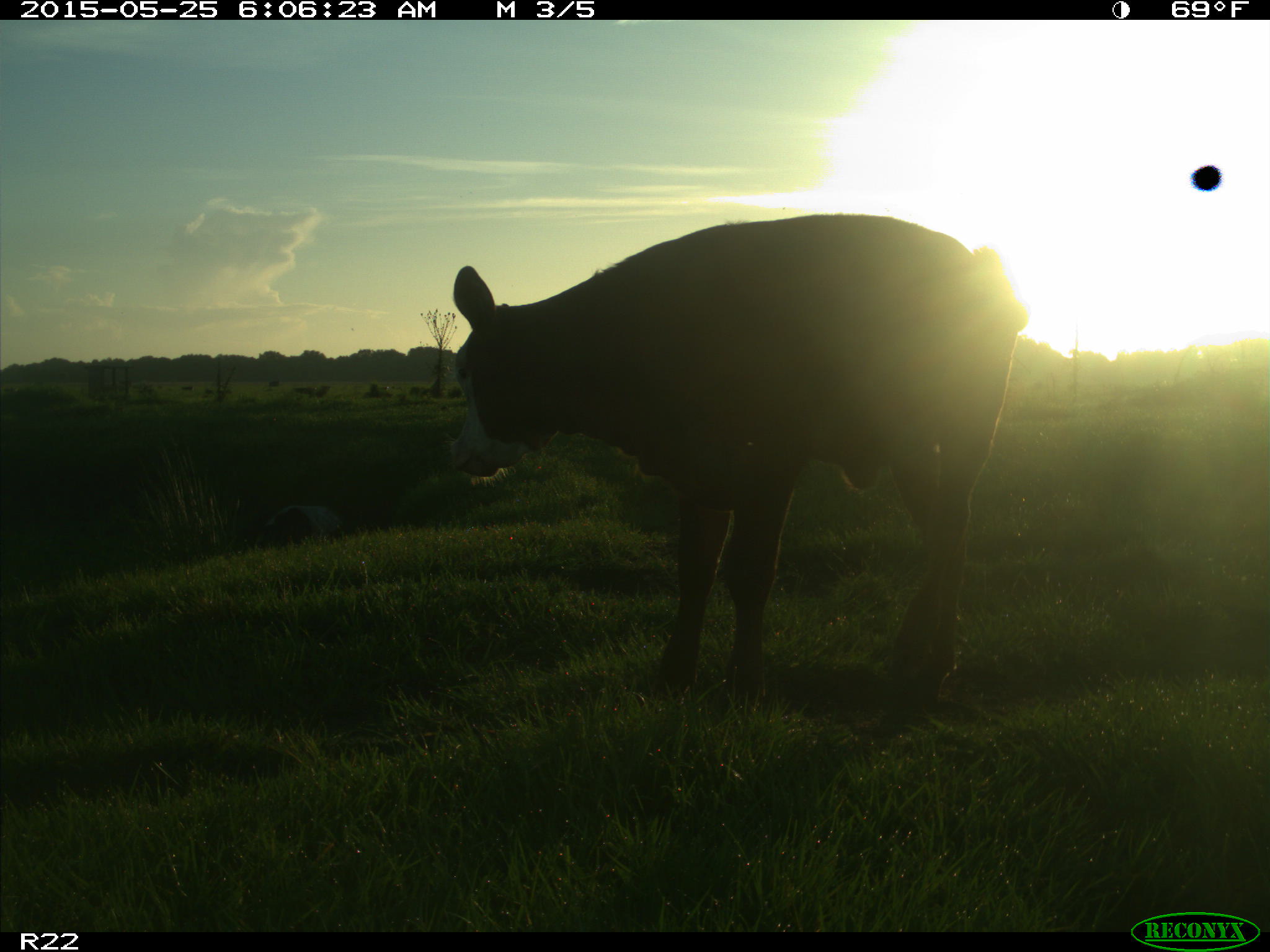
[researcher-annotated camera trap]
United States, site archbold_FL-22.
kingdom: Animalia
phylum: Chordata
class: Mammalia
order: Artiodactyla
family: Bovidae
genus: Bos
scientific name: Bos taurus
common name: domestic cow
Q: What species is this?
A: Bos taurus (domestic cow).